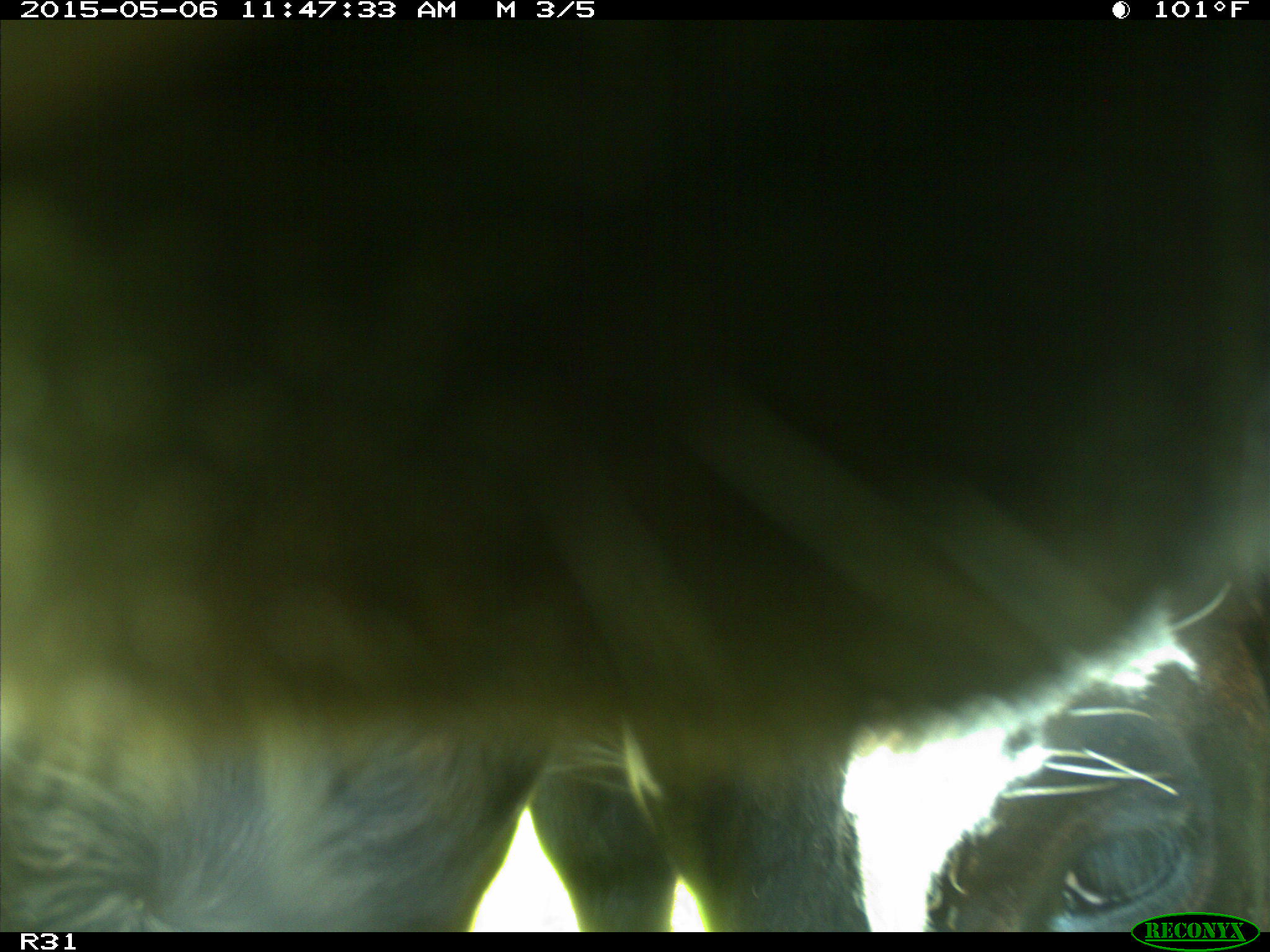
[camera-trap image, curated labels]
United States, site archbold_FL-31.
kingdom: Animalia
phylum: Chordata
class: Mammalia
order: Artiodactyla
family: Bovidae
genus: Bos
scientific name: Bos taurus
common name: domestic cow